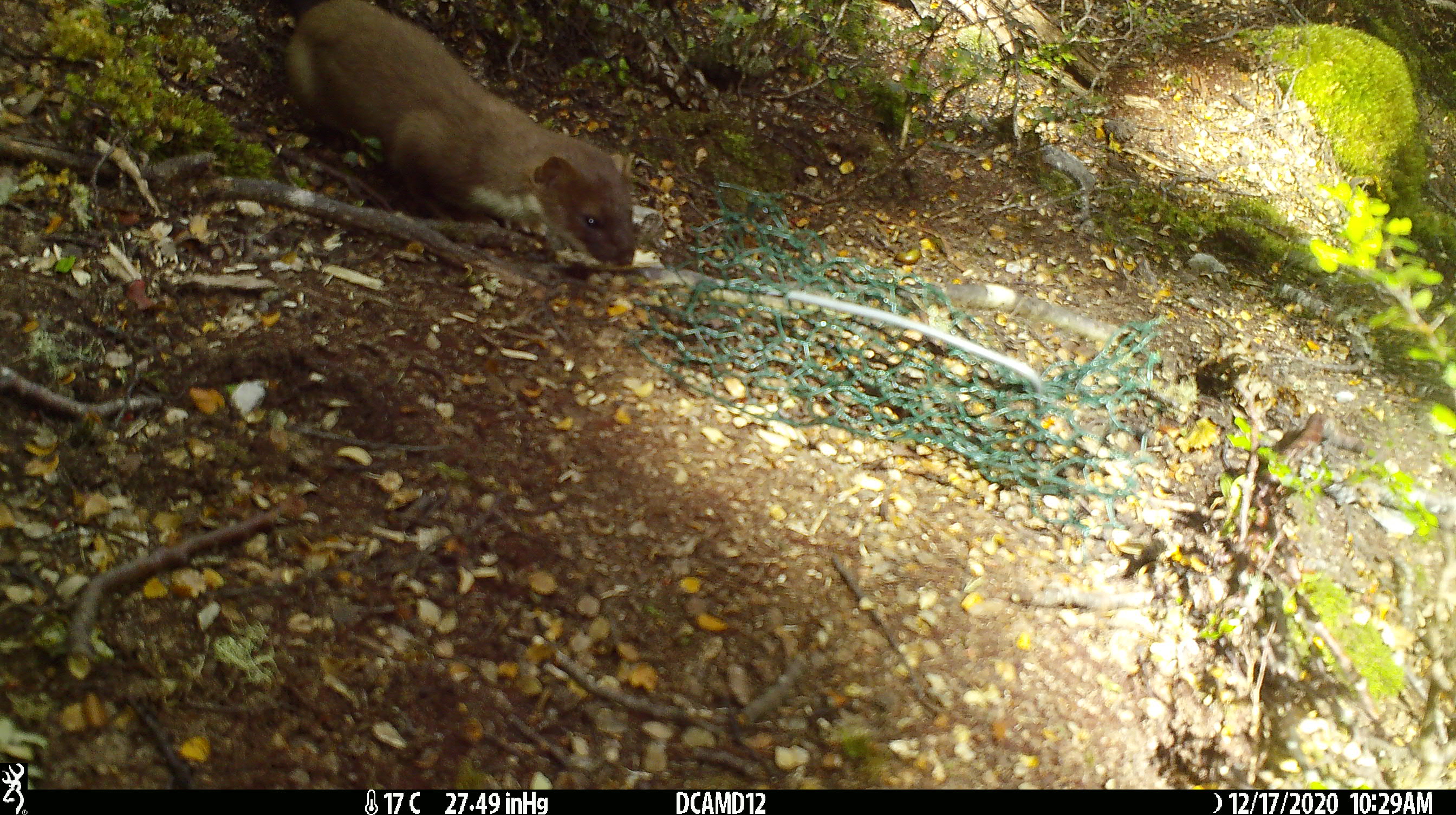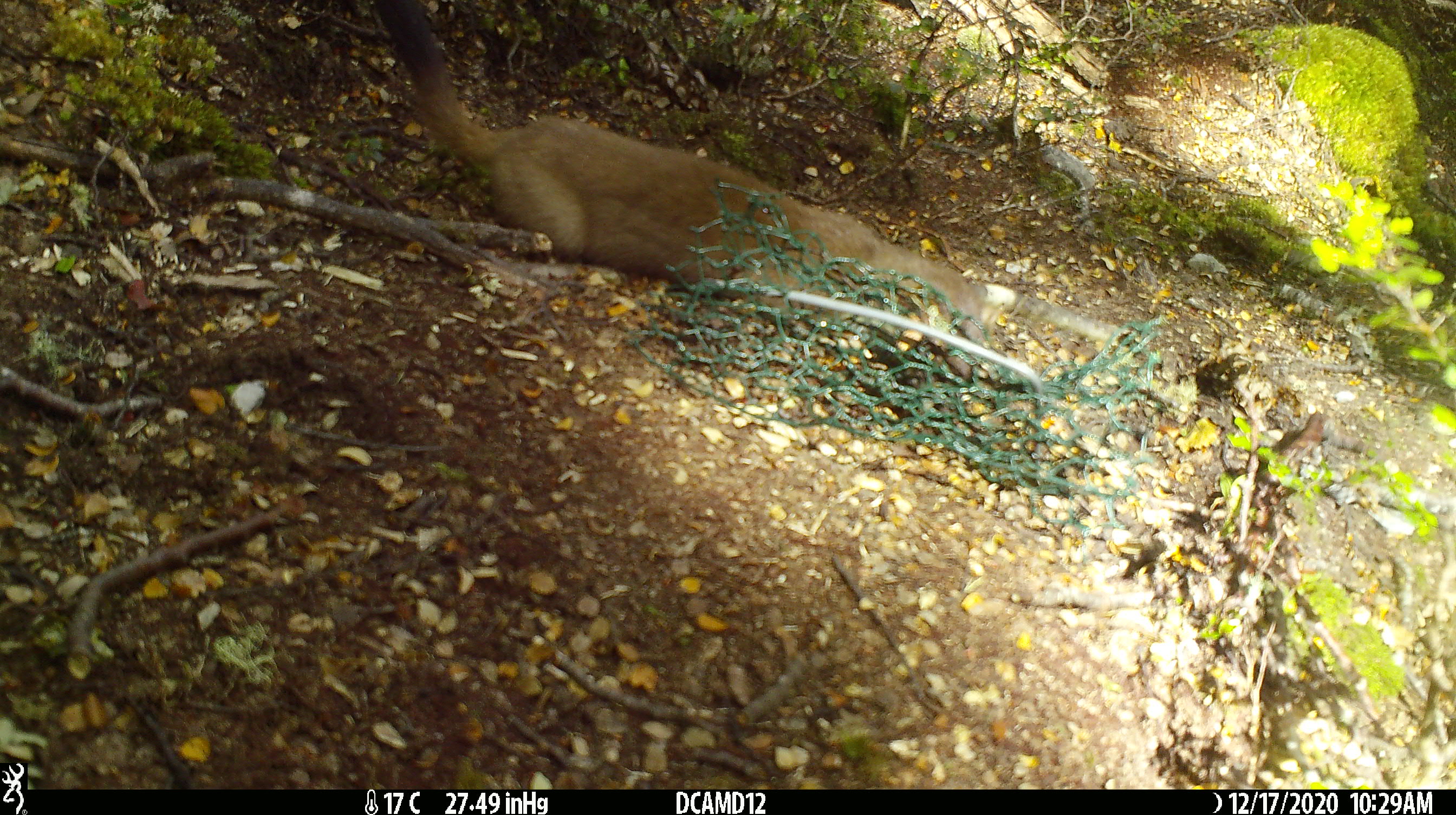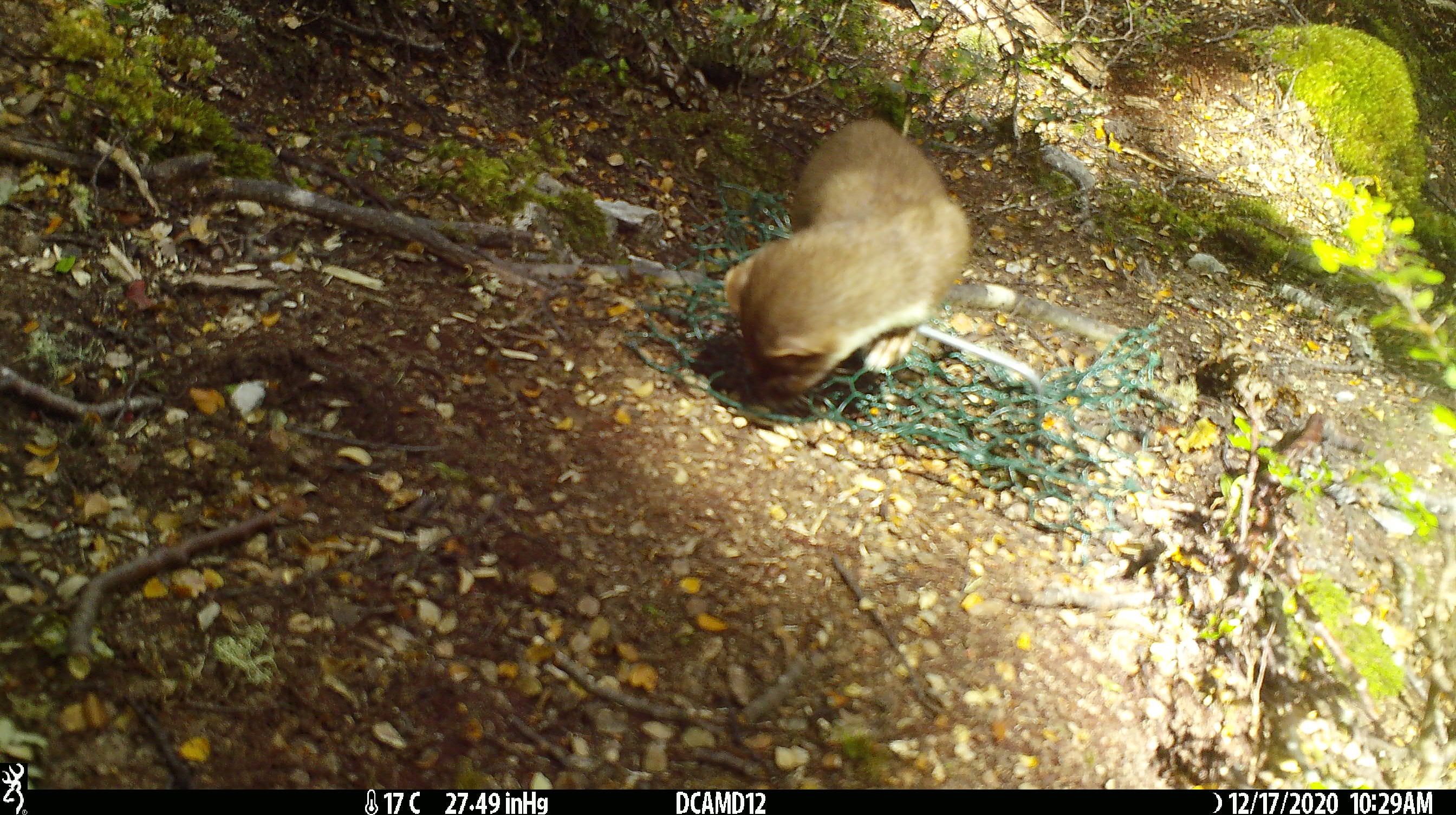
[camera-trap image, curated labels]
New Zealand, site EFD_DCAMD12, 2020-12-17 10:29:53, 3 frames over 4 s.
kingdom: Animalia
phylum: Chordata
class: Mammalia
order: Carnivora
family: Mustelidae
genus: Mustela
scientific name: Mustela erminea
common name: stoat